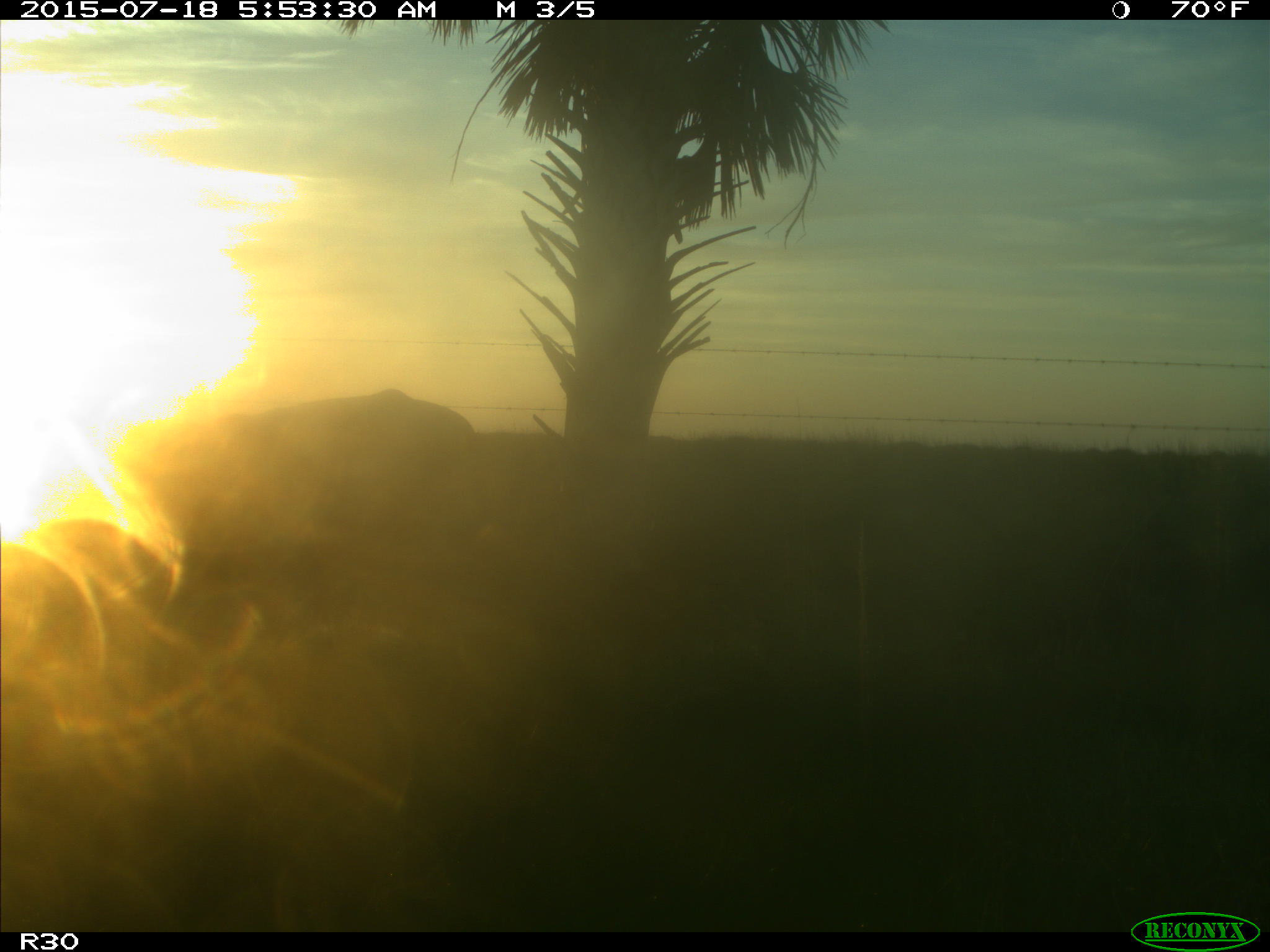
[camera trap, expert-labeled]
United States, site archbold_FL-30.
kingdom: Animalia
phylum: Chordata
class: Mammalia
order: Artiodactyla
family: Bovidae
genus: Bos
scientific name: Bos taurus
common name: domestic cow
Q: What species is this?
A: Bos taurus (domestic cow).